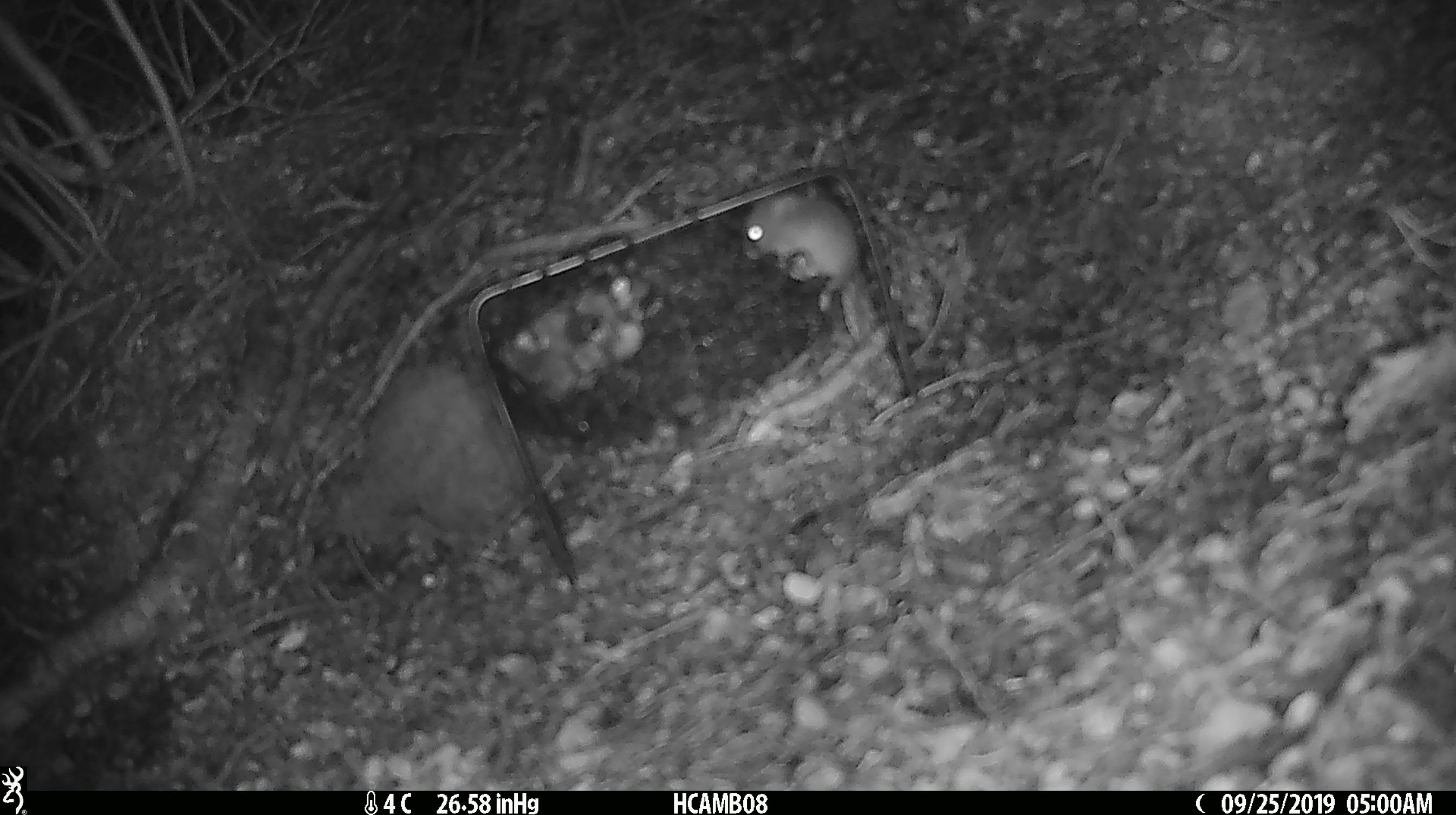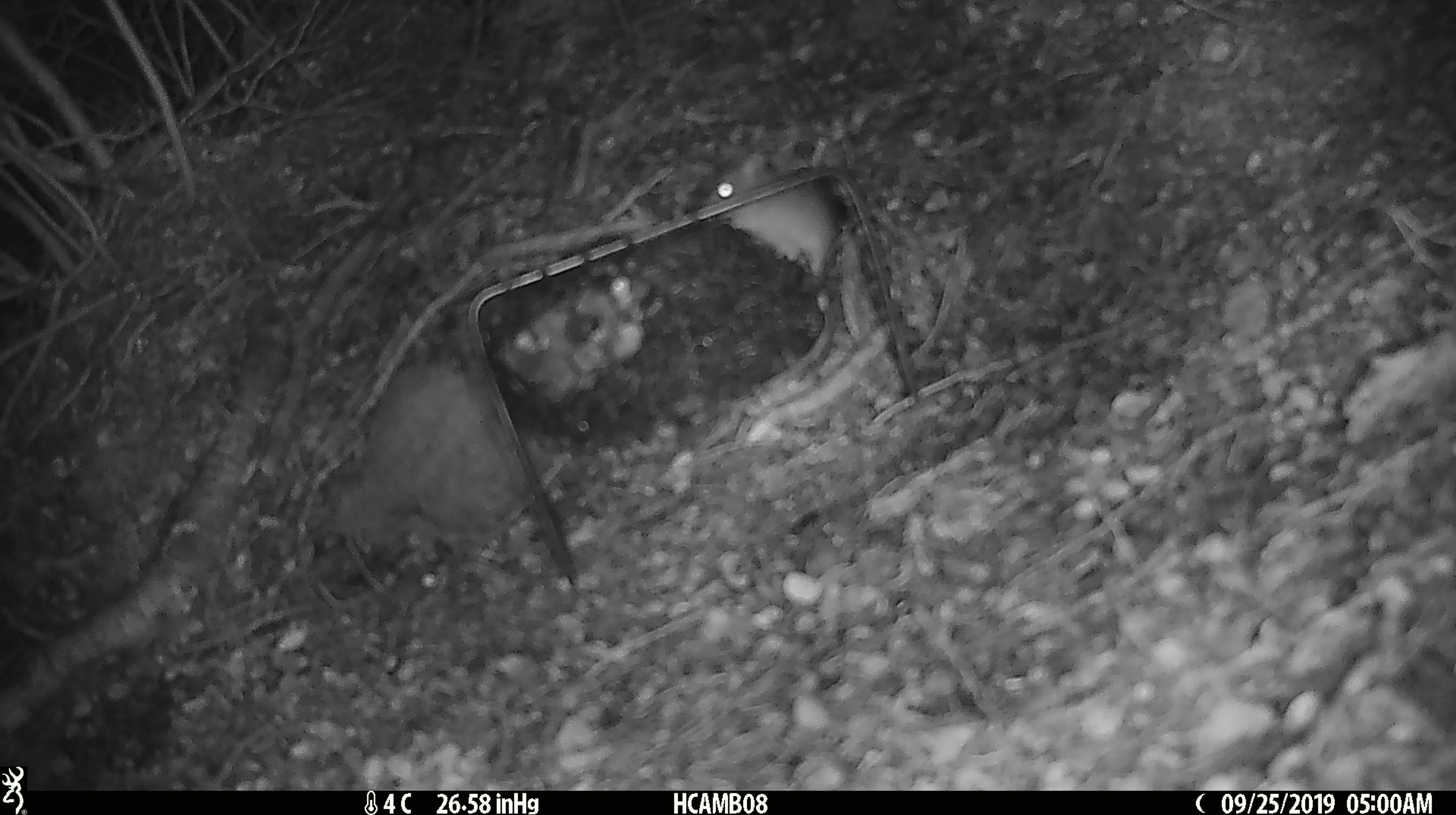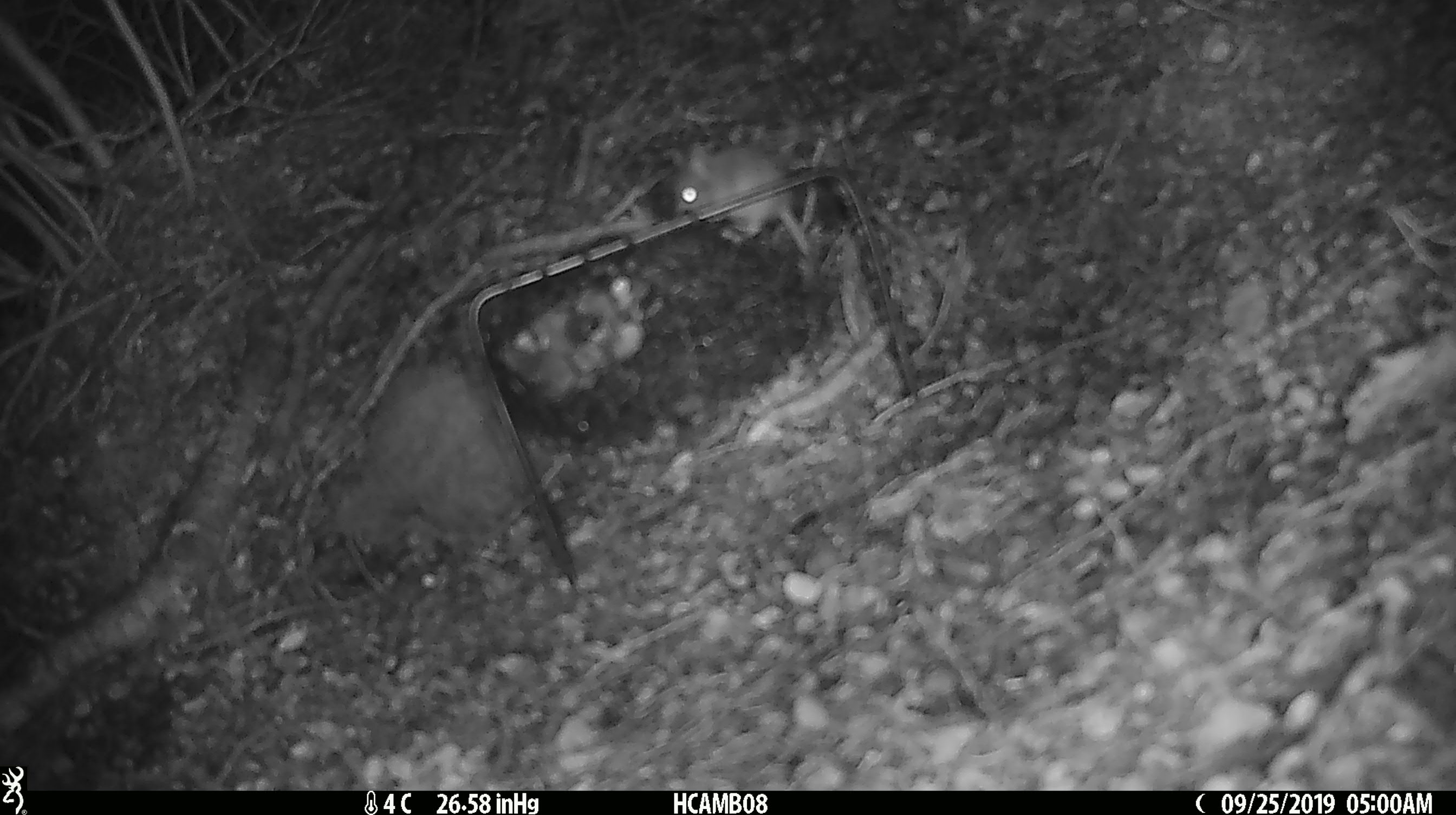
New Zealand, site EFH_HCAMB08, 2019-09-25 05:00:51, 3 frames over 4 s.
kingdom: Animalia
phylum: Chordata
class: Mammalia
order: Rodentia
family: Muridae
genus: Mus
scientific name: Mus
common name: mouse